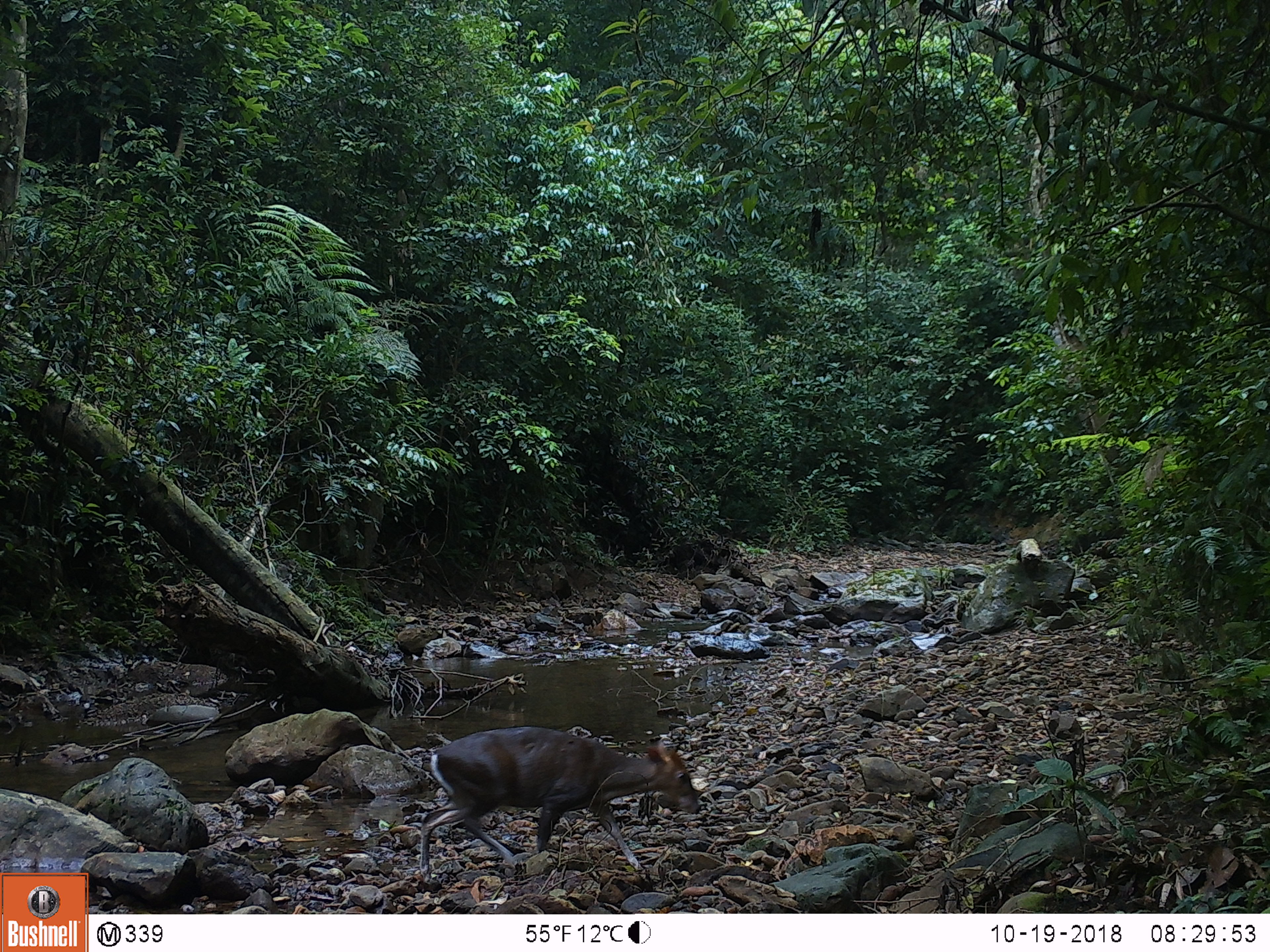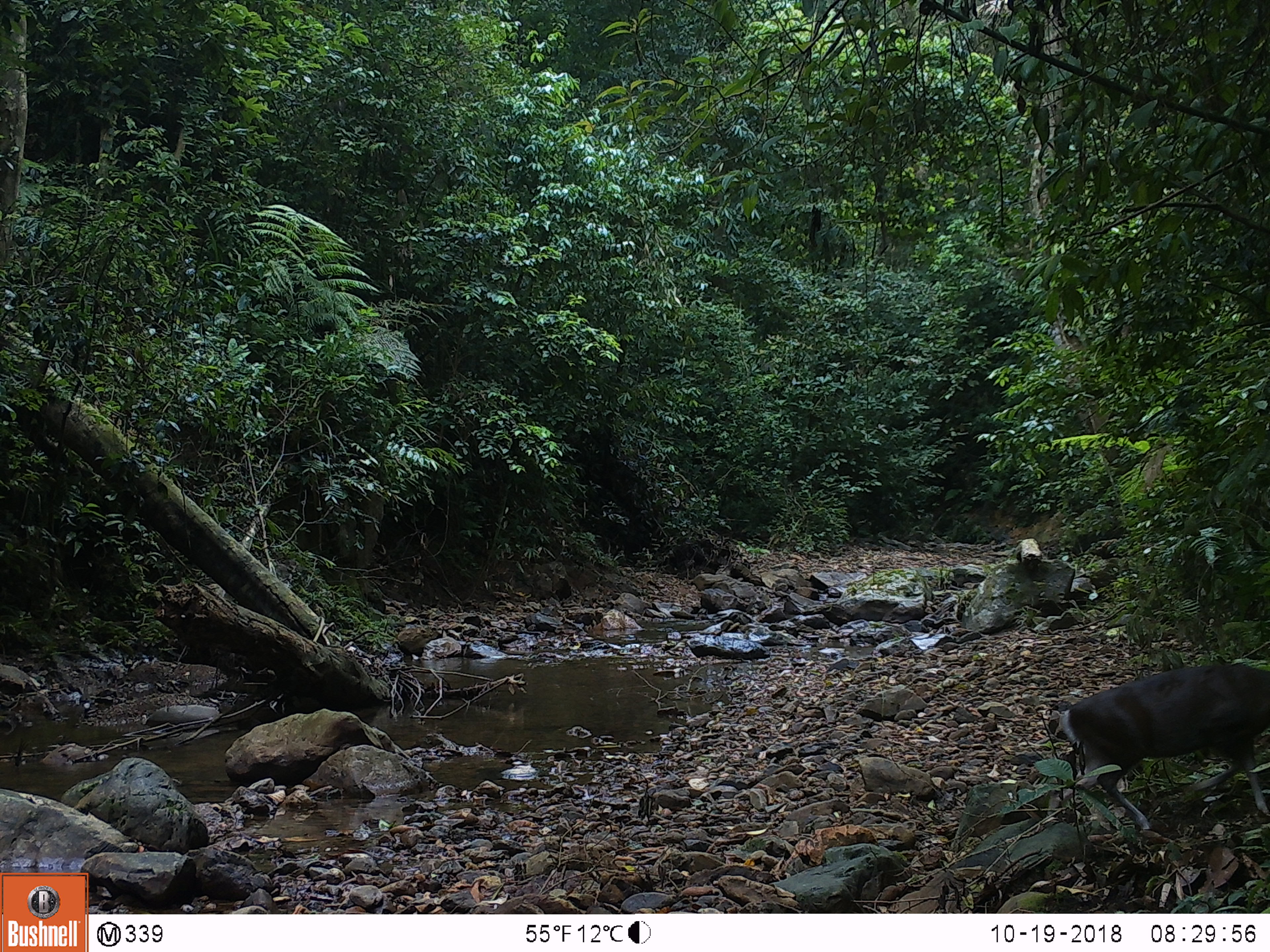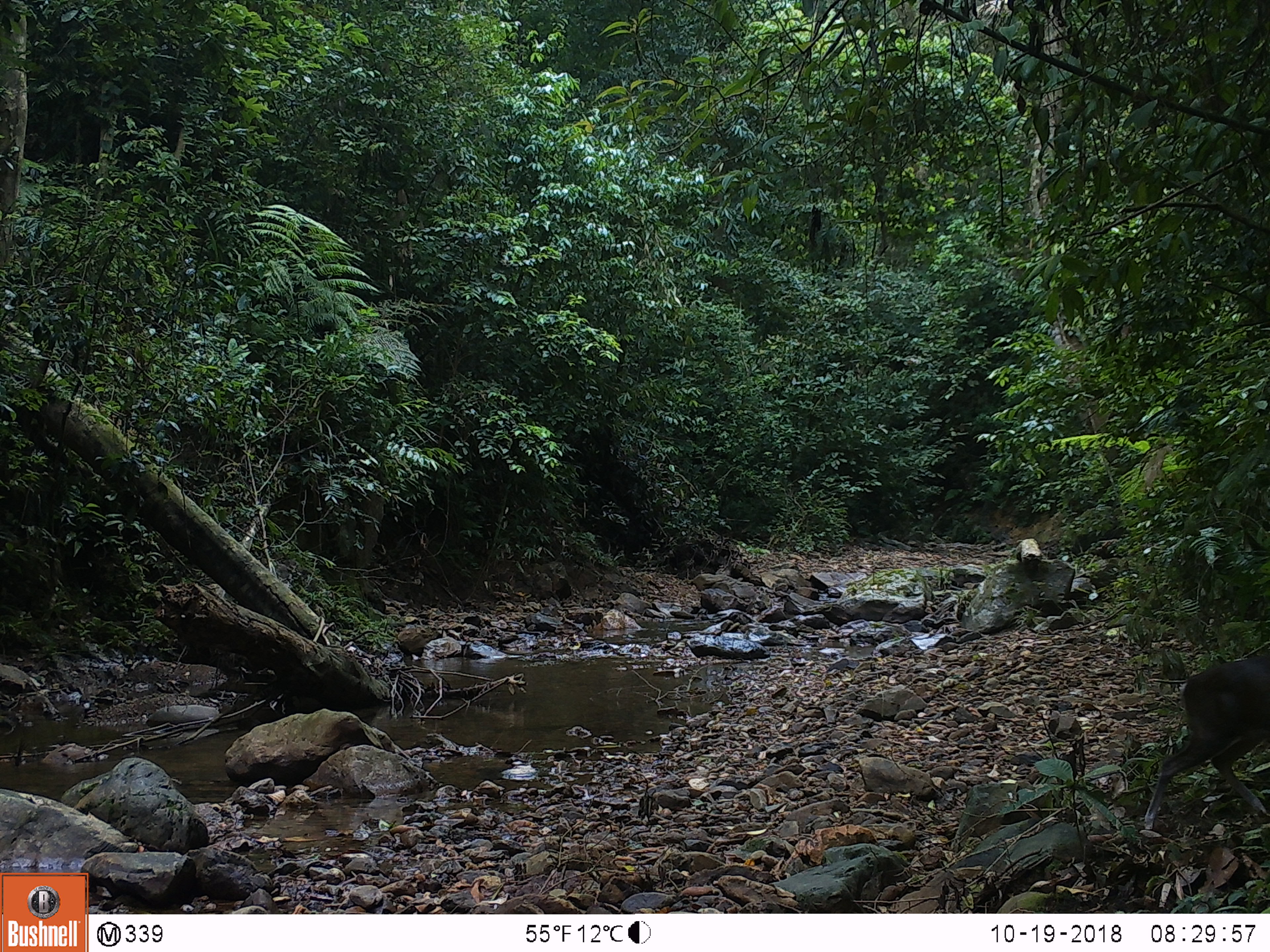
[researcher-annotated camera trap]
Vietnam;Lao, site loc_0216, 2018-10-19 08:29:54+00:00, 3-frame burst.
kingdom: Animalia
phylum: Chordata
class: Mammalia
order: Artiodactyla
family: Cervidae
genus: Muntiacus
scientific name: Muntiacus rooseveltorum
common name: roosevelt's muntjac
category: roosevelts muntjac group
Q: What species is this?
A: Roosevelts muntjac group (roosevelt's muntjac) (Muntiacus rooseveltorum).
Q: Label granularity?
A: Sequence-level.